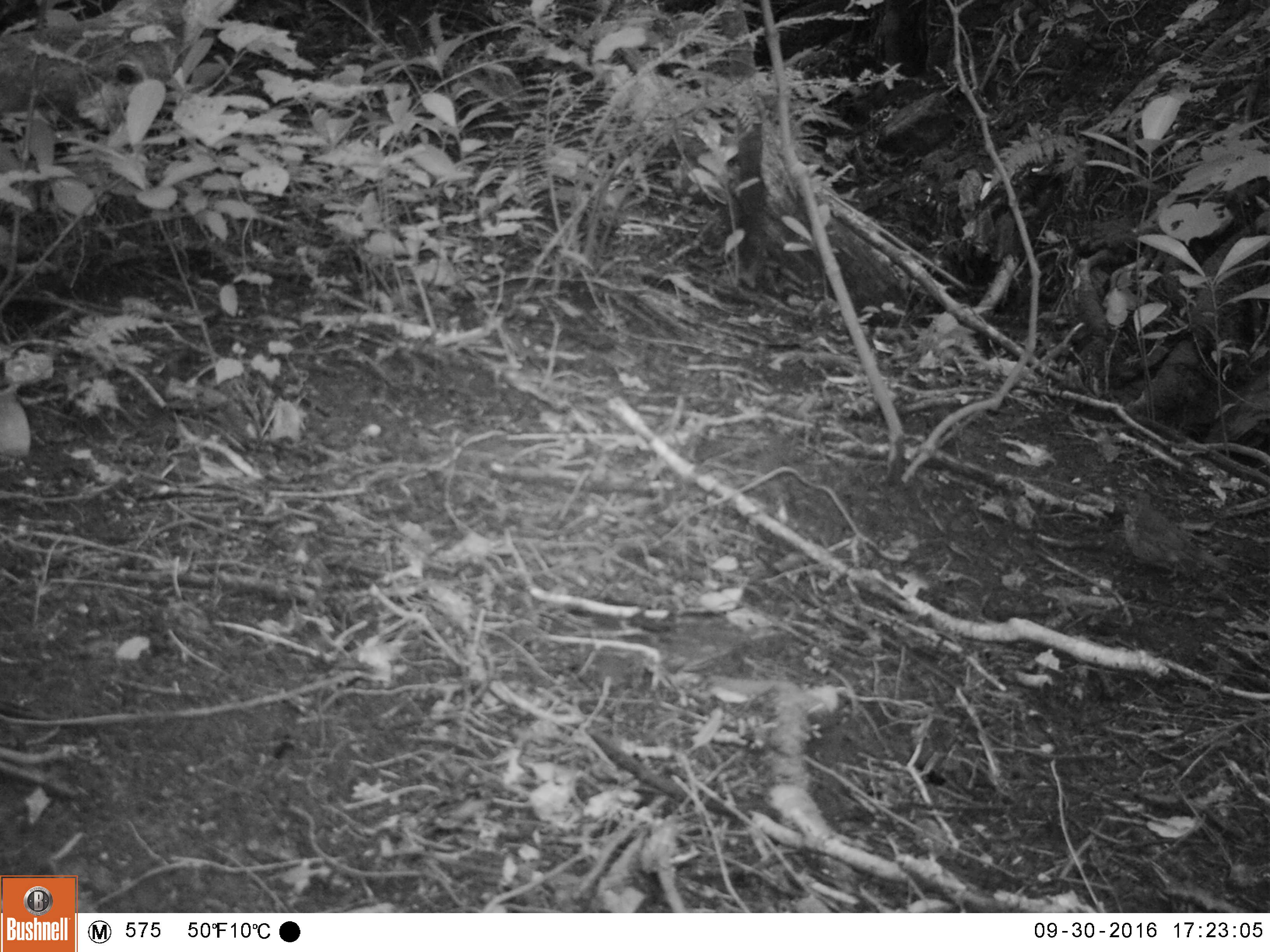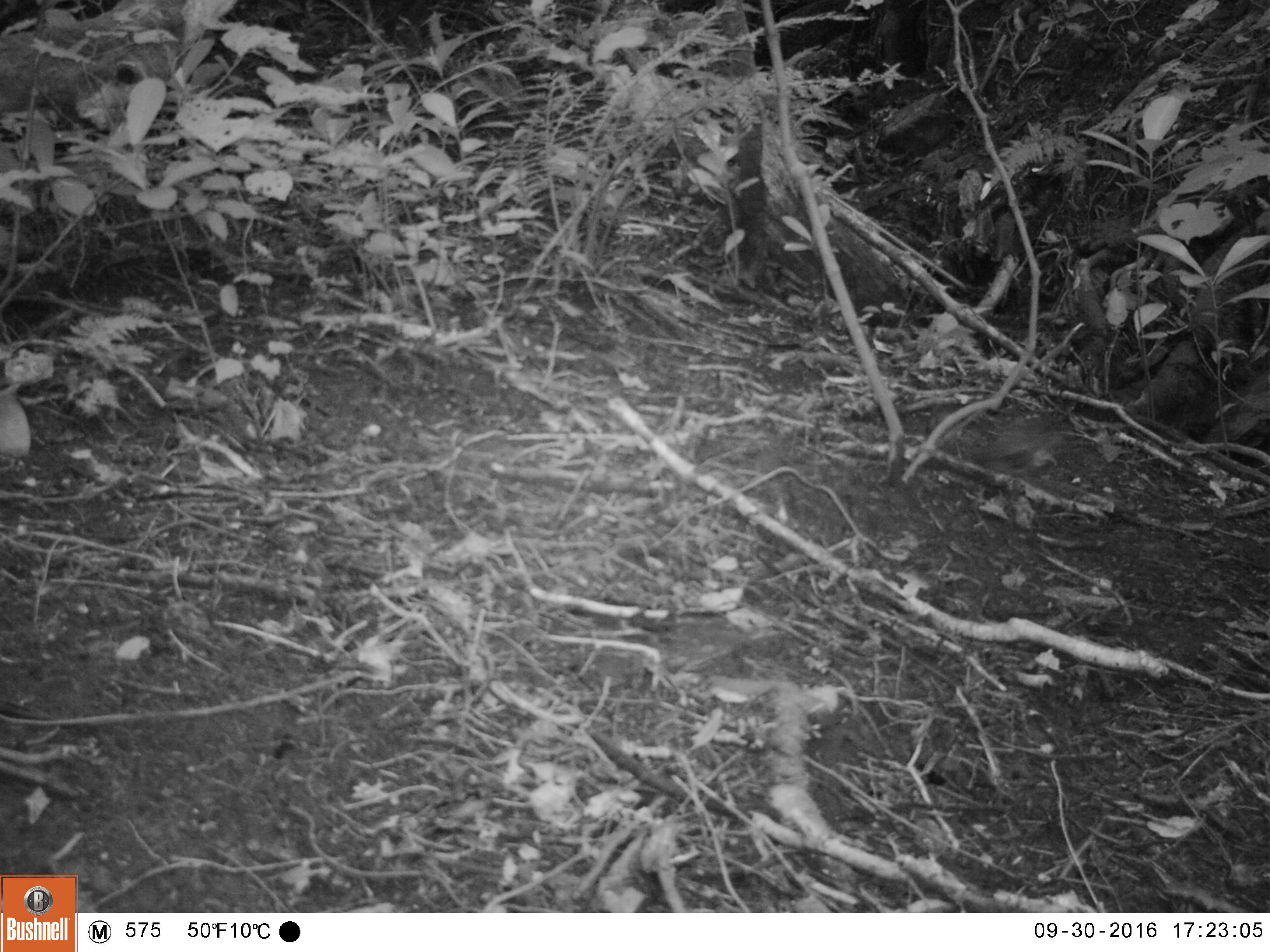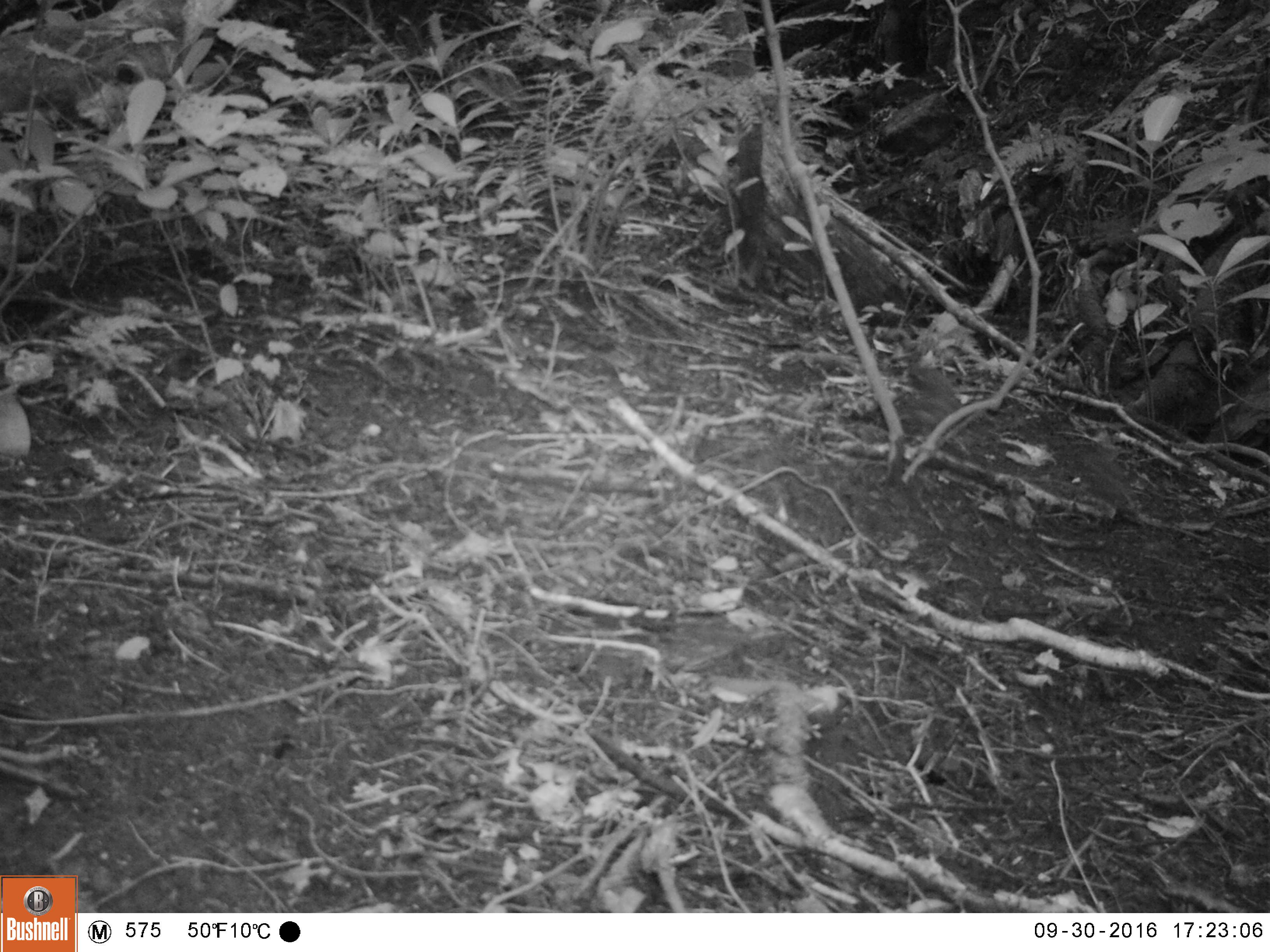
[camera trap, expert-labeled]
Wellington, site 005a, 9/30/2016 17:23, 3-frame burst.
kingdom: Animalia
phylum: Chordata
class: Aves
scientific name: Aves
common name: bird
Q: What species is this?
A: Bird (Aves).